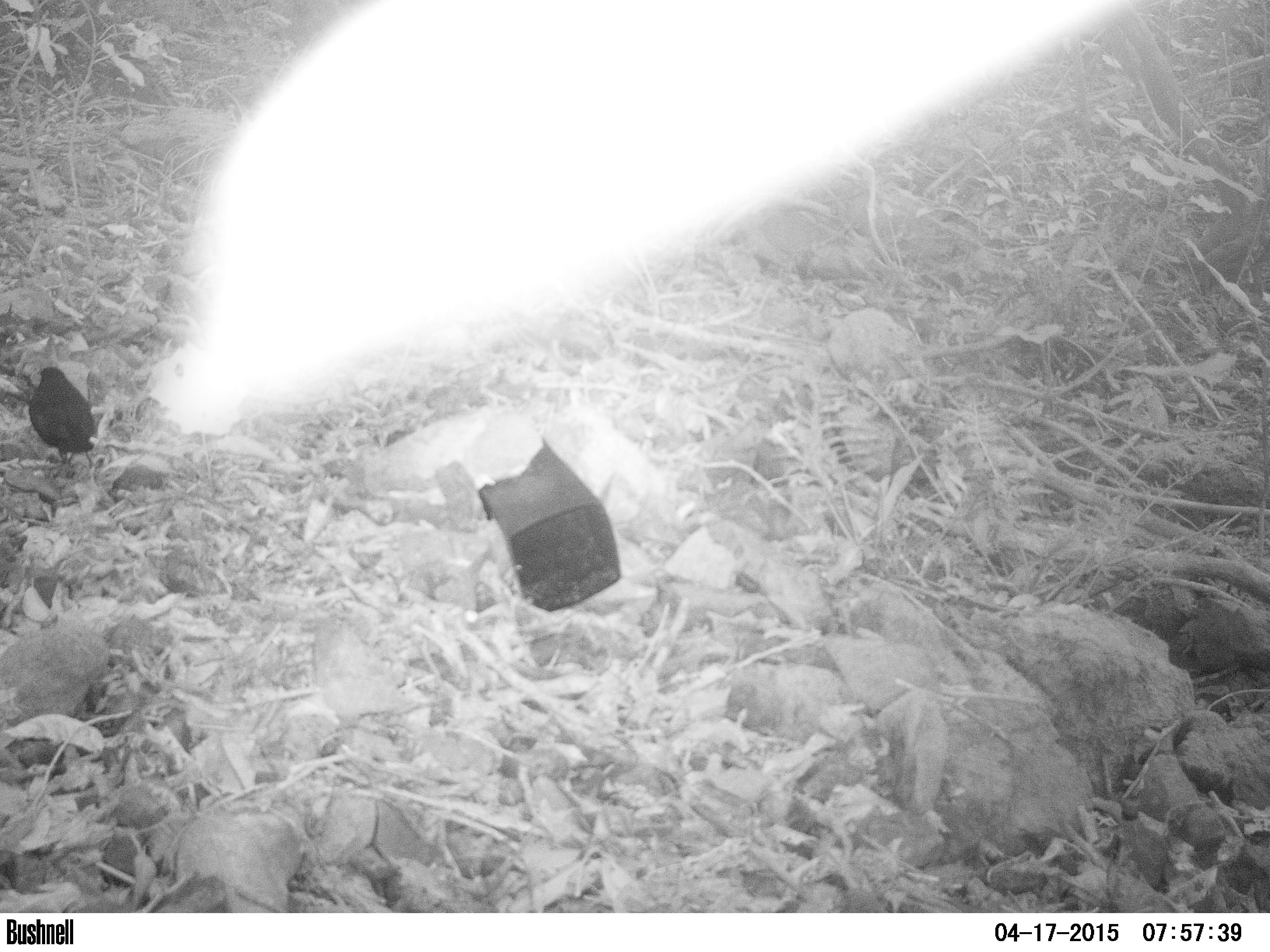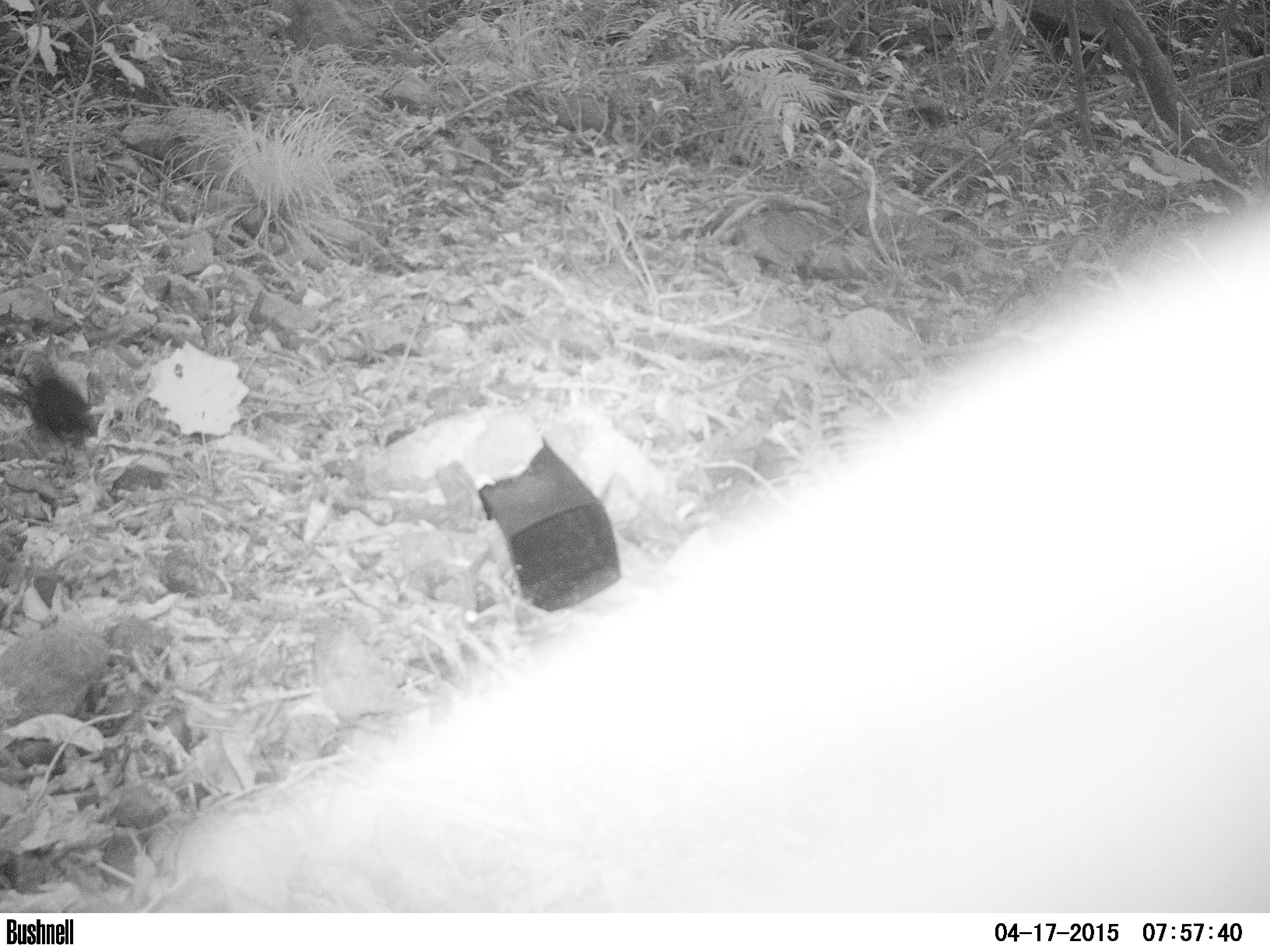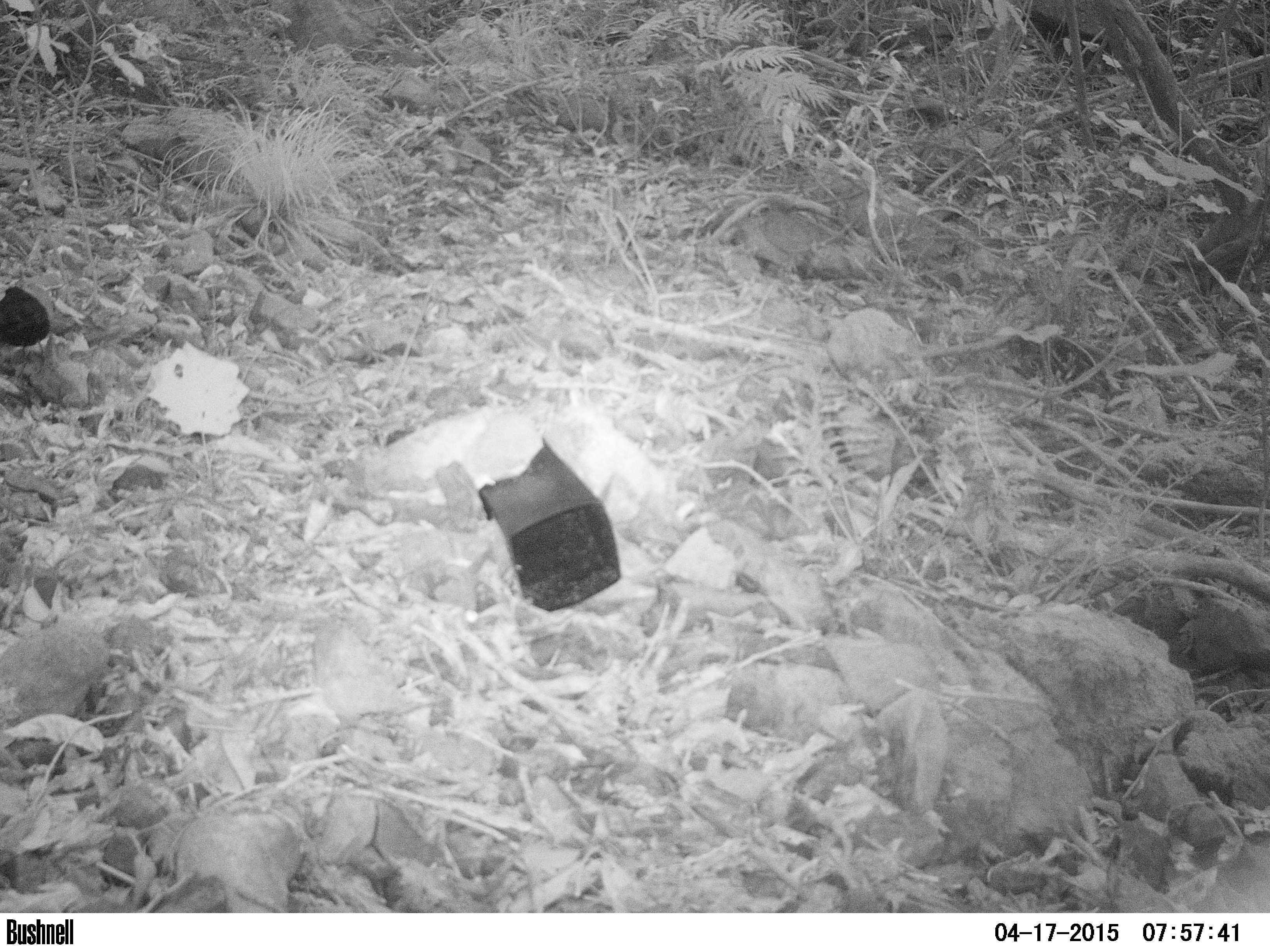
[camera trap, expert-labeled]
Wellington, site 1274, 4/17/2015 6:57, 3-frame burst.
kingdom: Animalia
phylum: Chordata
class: Aves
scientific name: Aves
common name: bird